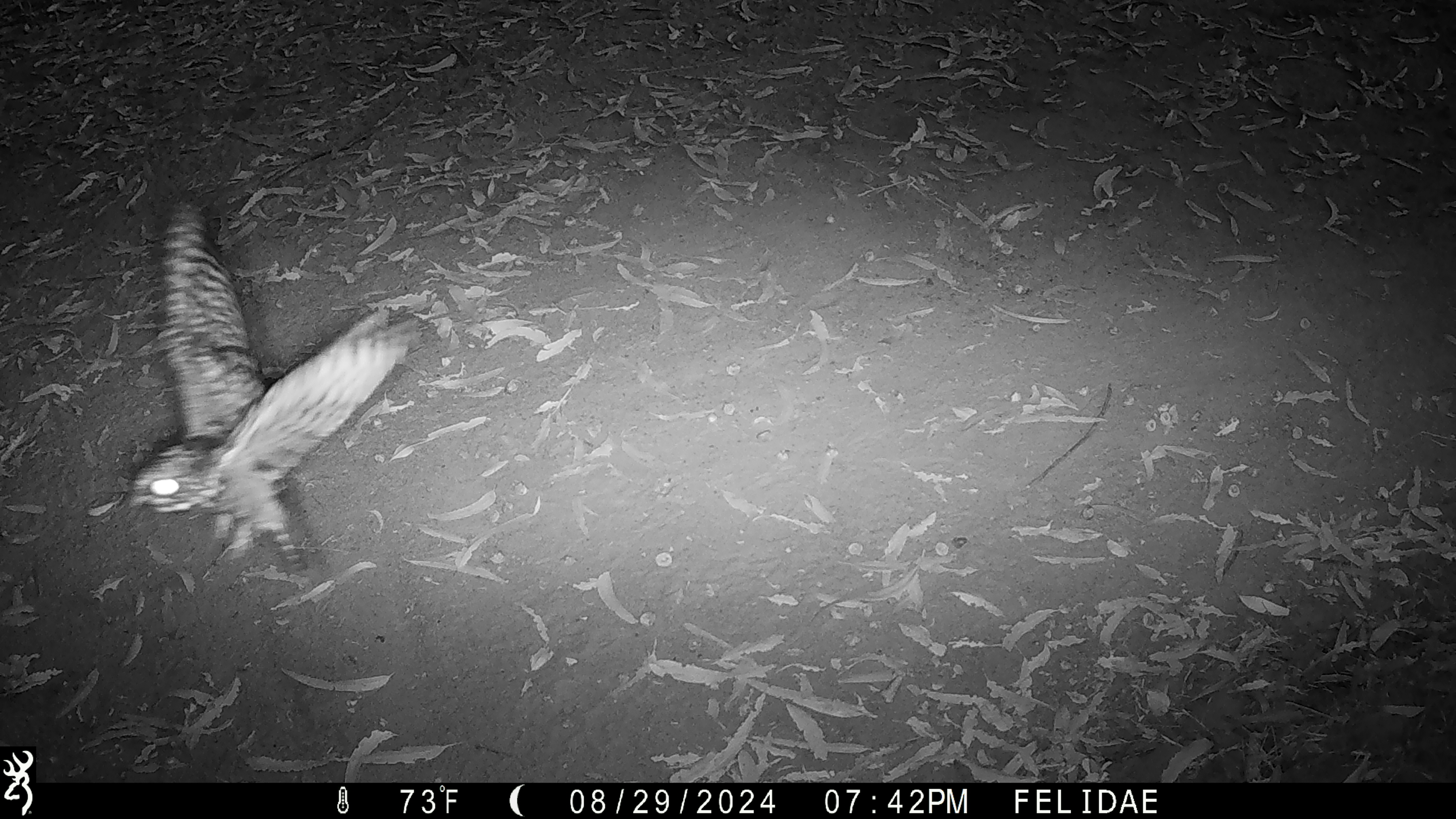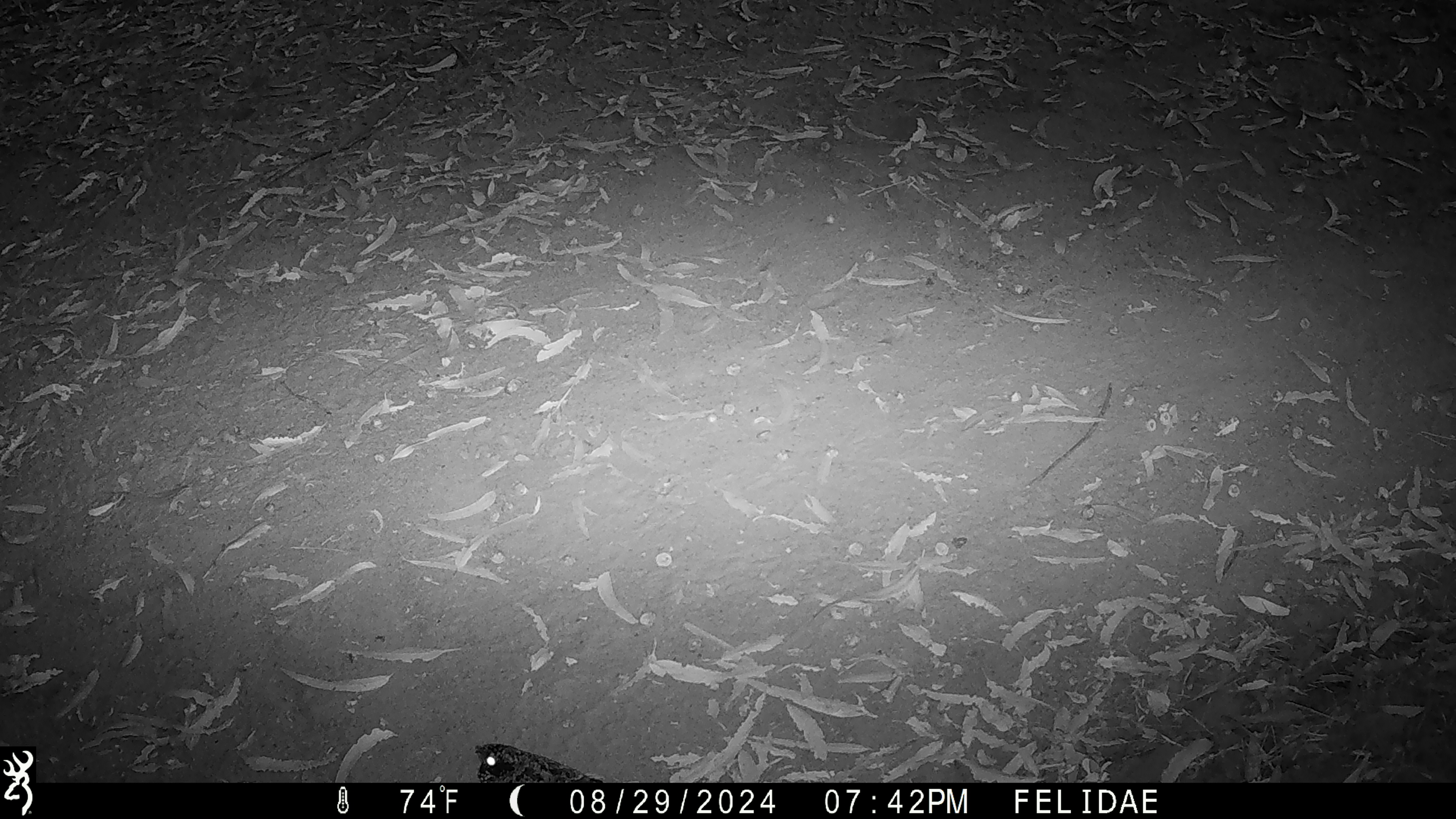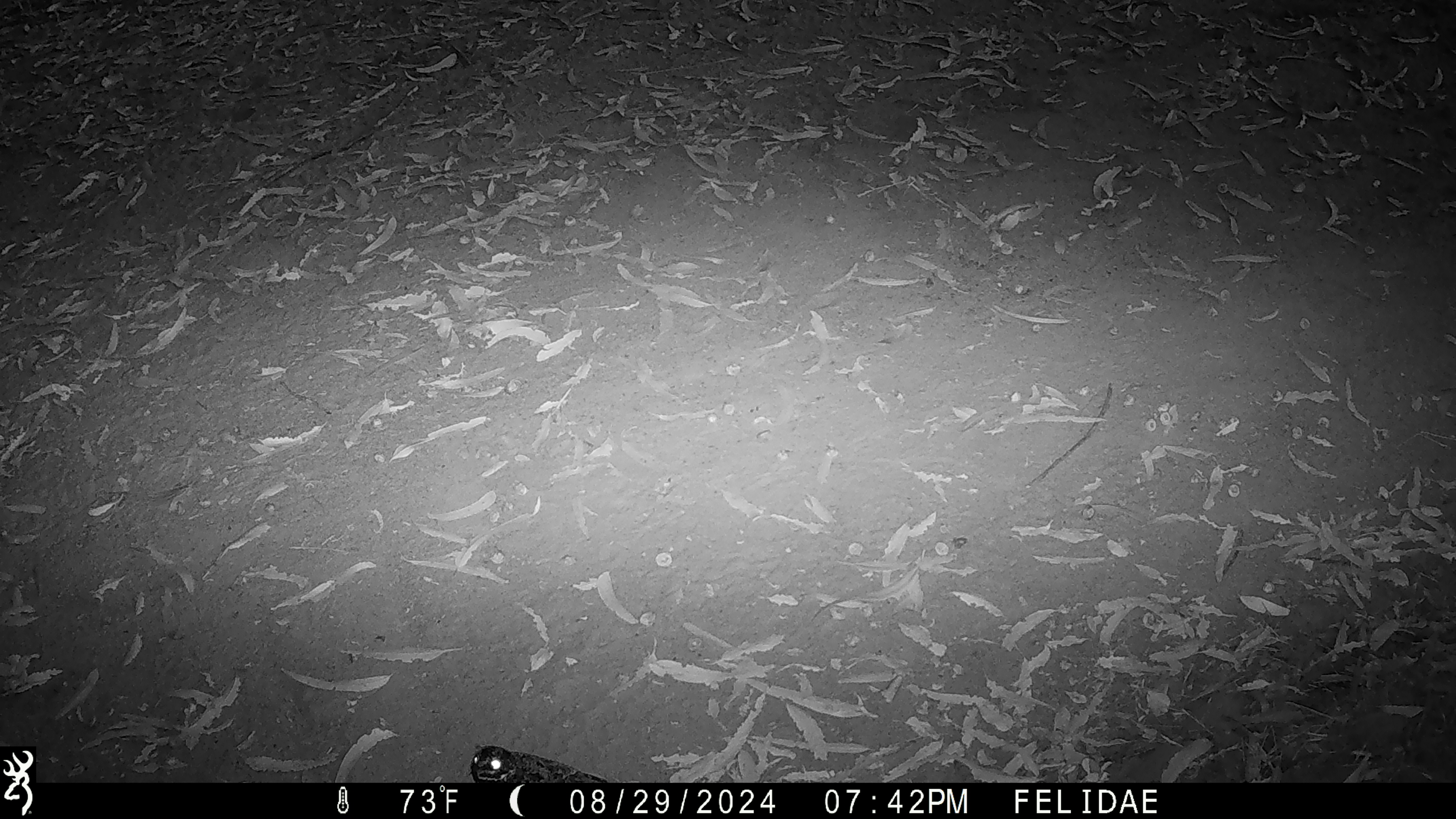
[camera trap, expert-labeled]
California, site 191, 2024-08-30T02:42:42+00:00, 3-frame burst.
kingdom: Animalia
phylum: Chordata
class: Aves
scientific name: Aves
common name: bird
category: unknown bird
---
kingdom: Animalia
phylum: Chordata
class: Aves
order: Strigiformes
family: Strigidae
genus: Megascops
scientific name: Megascops kennicottii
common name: western screech owl